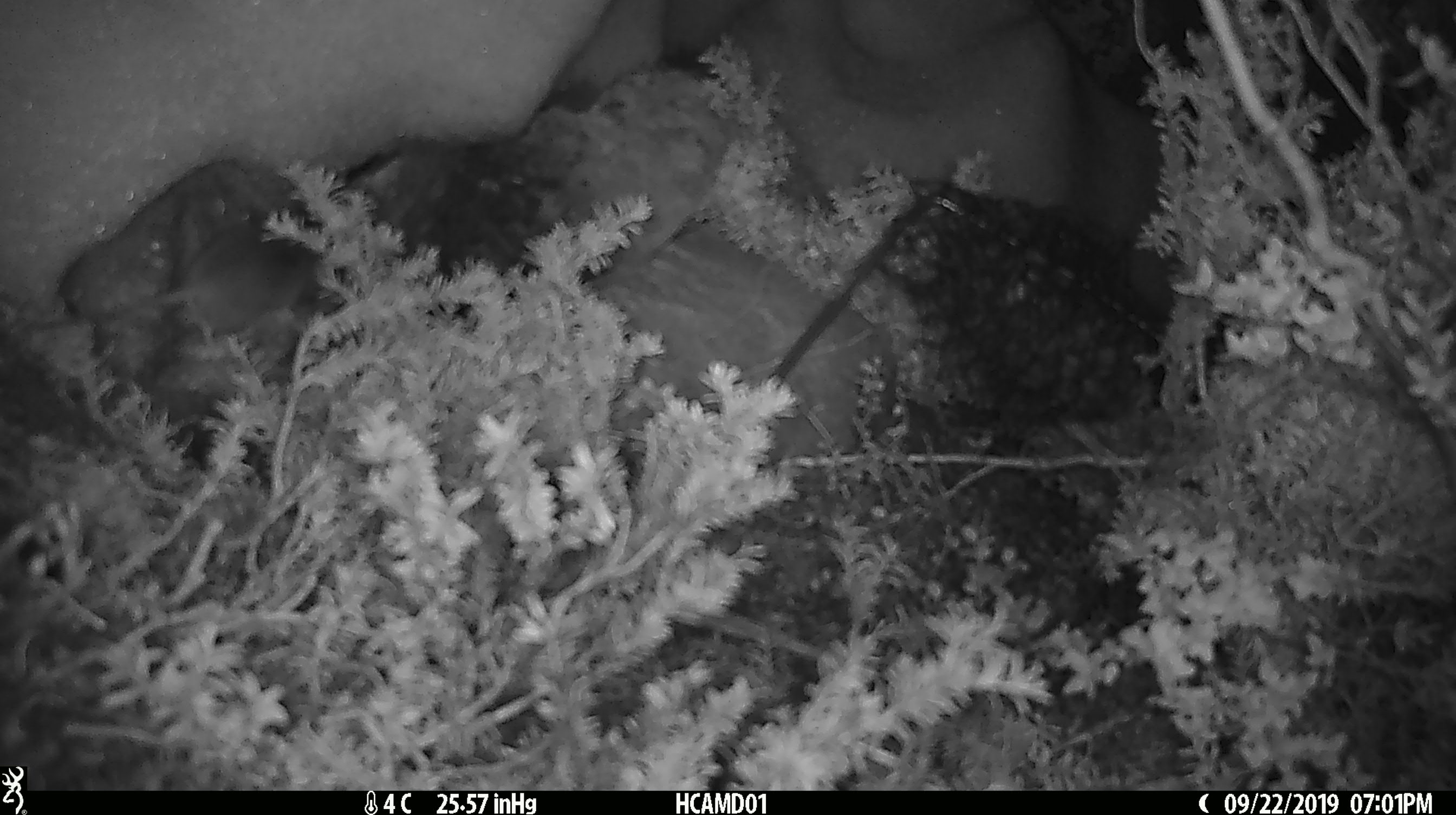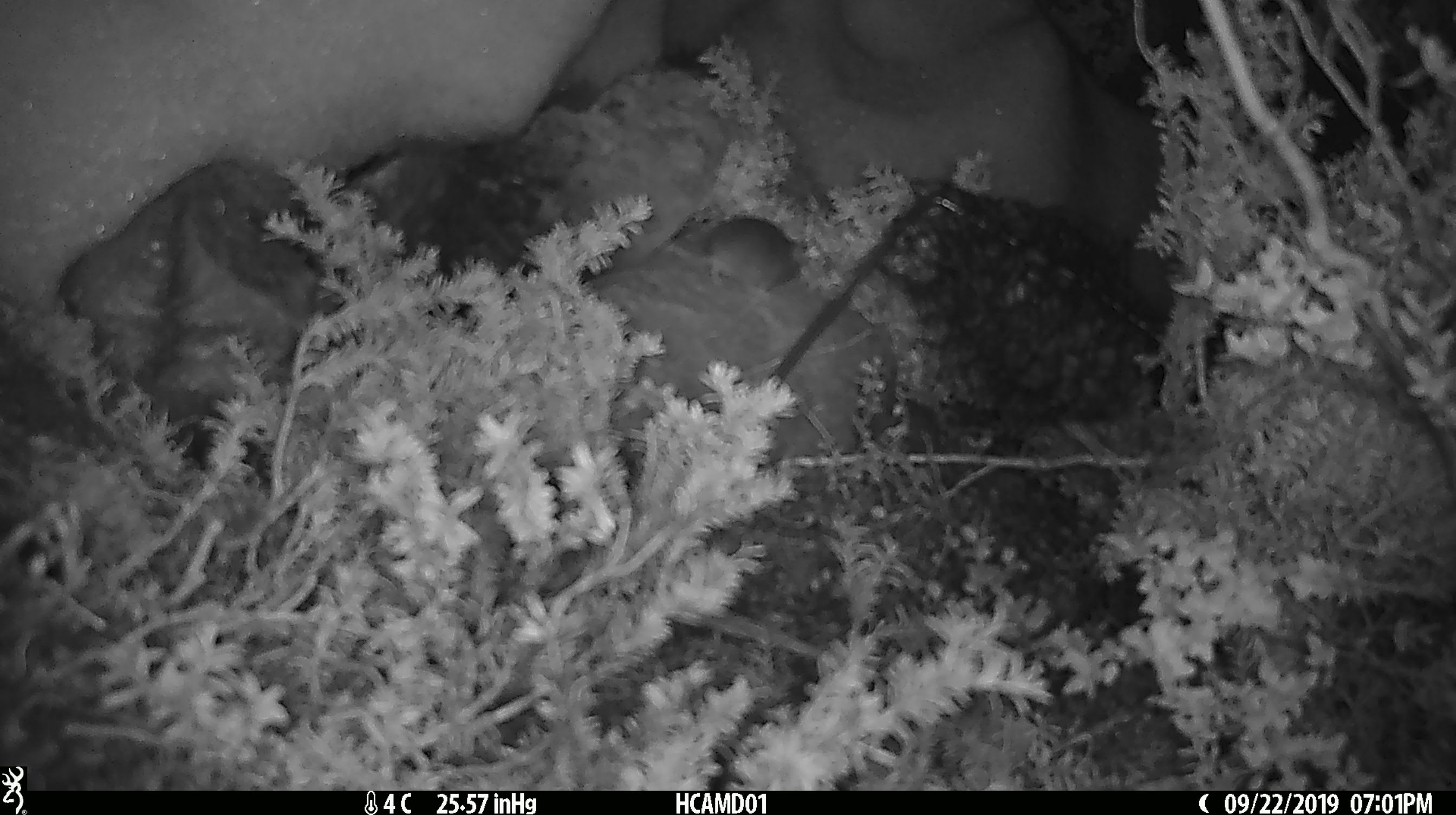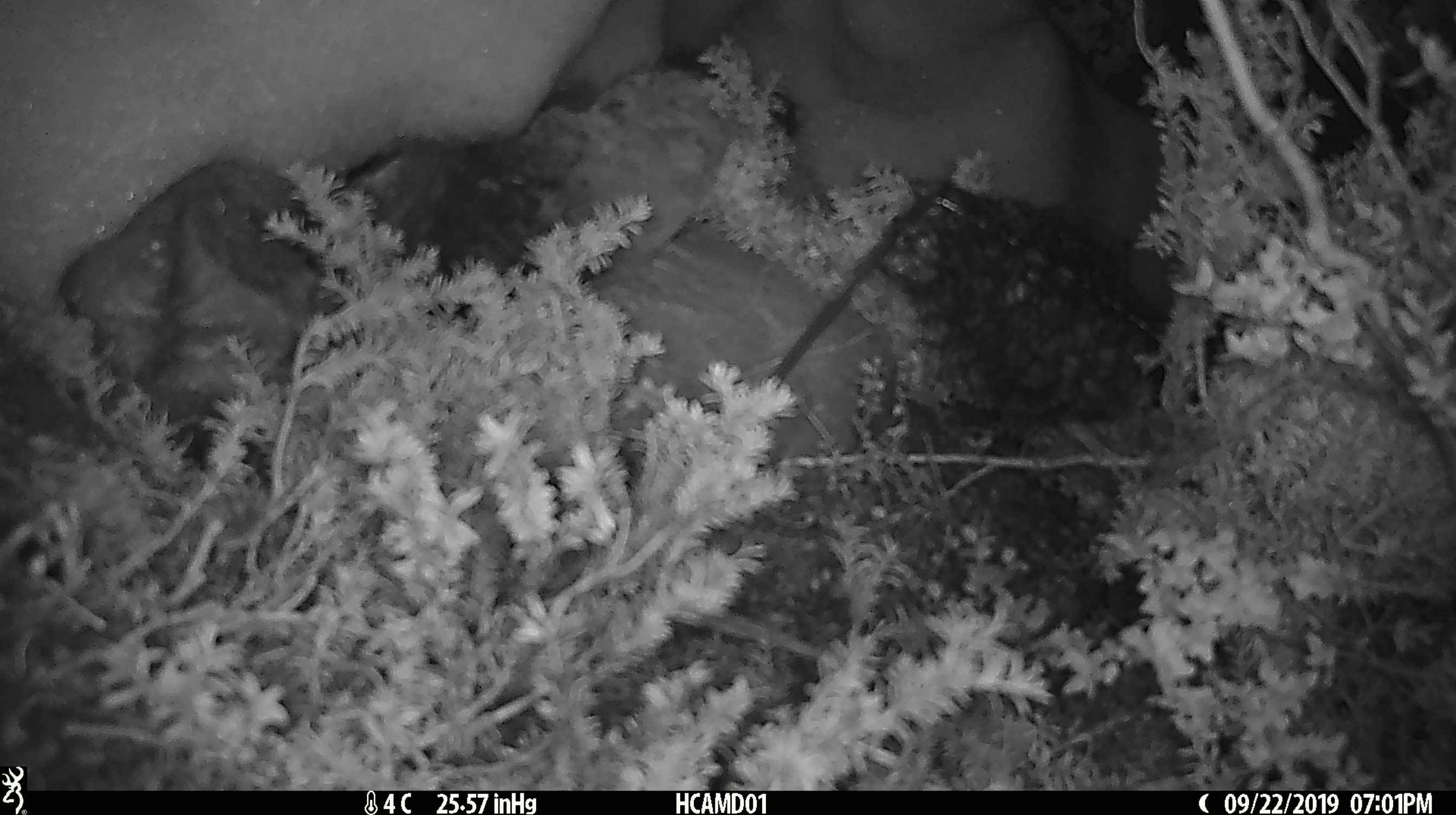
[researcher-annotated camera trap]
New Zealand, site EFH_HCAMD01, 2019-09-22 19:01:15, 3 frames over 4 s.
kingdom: Animalia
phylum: Chordata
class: Mammalia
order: Rodentia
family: Muridae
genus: Mus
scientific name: Mus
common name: mouse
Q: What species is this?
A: Mouse (Mus).